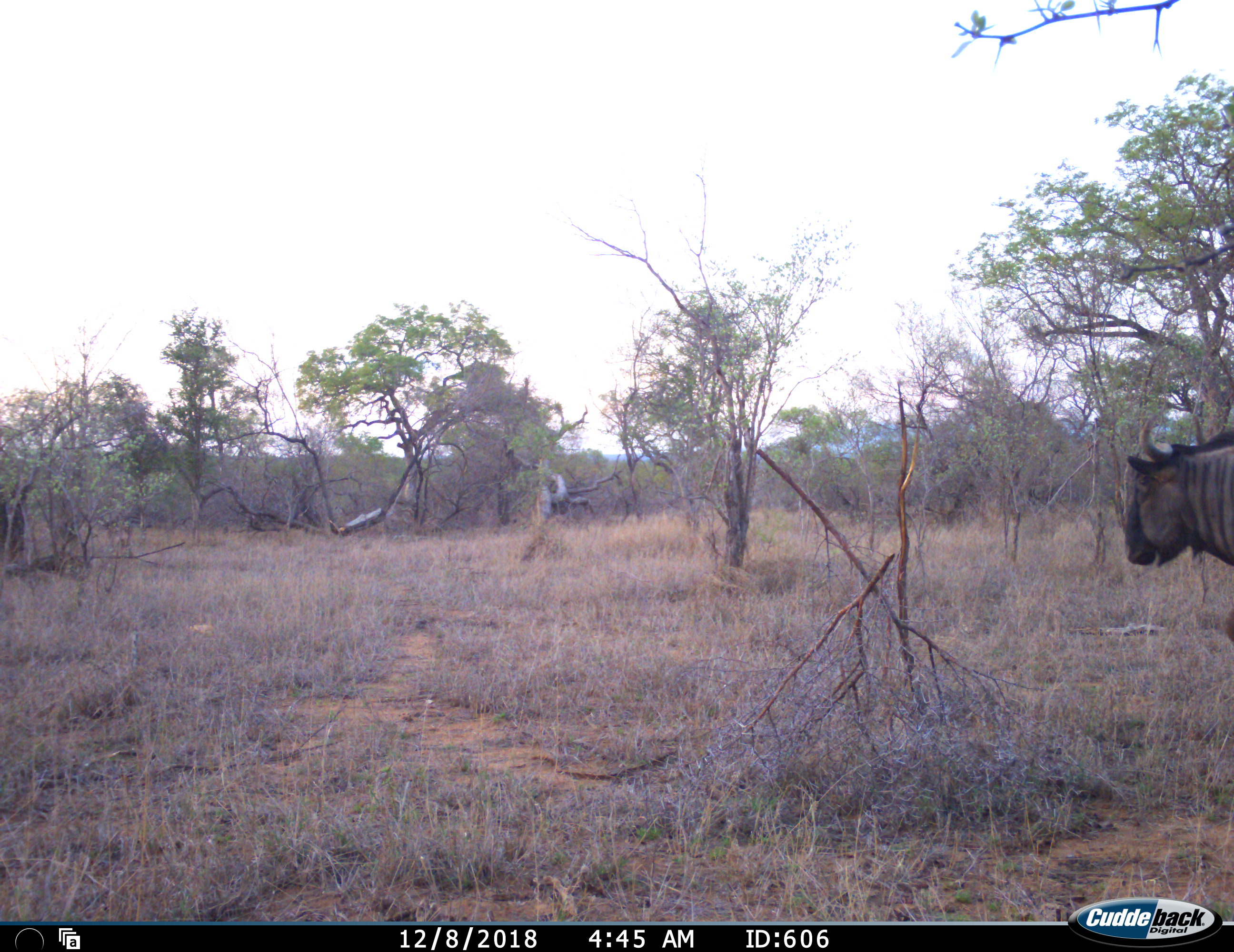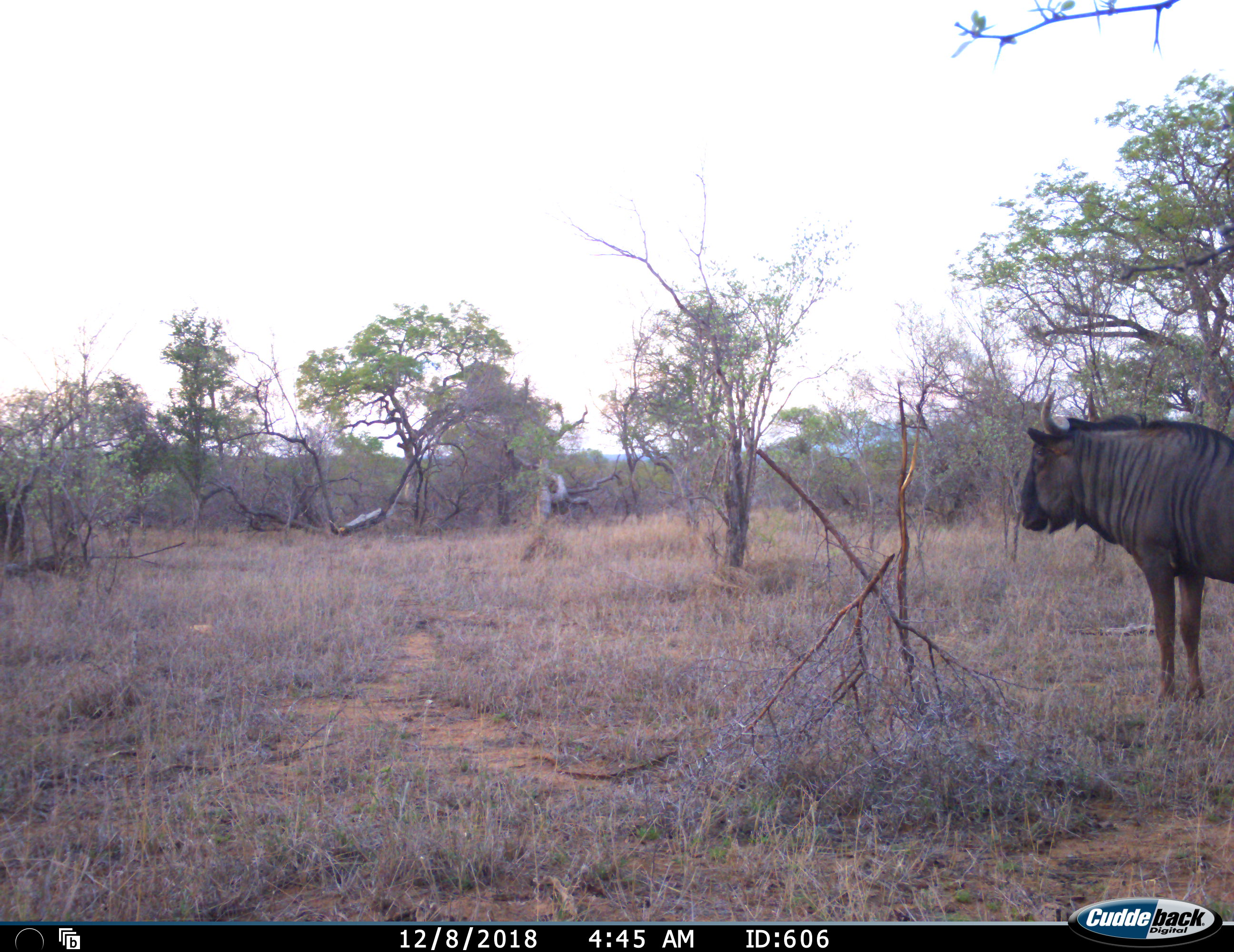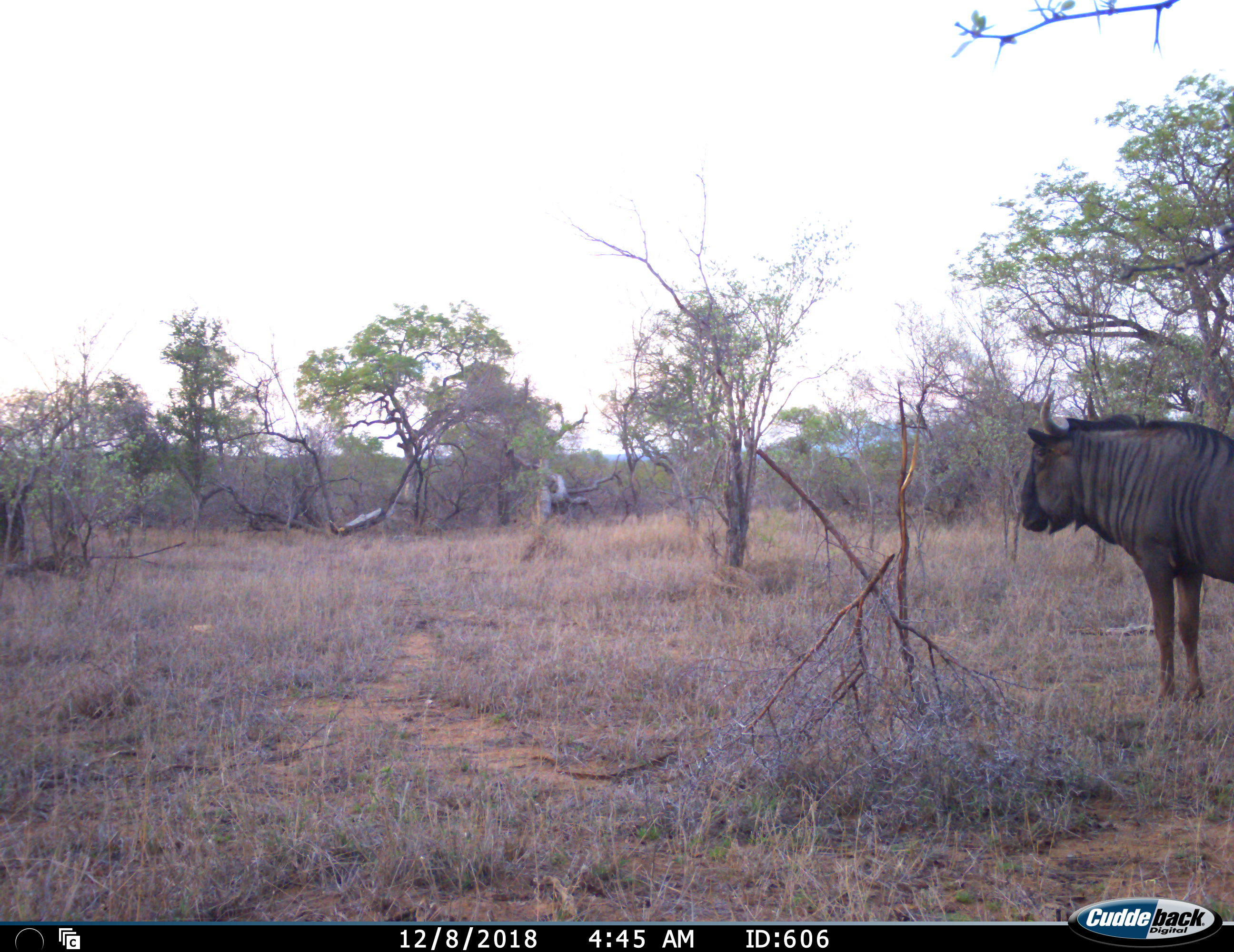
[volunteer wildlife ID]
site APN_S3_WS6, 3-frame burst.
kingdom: Animalia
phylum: Chordata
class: Mammalia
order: Artiodactyla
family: Bovidae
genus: Connochaetes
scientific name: Connochaetes taurinus taurinus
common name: blue wildebeest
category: wildebeestblue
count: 1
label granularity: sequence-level